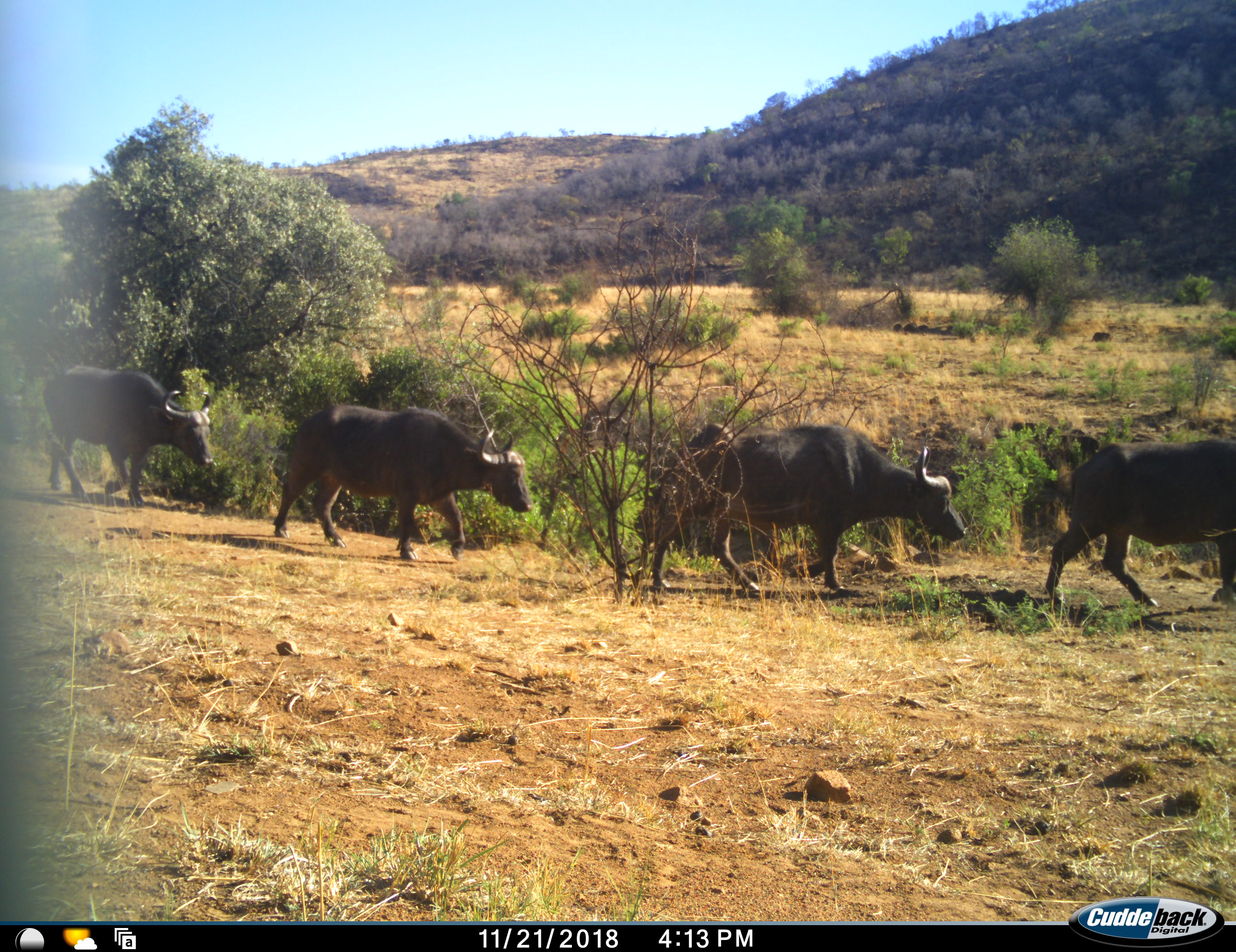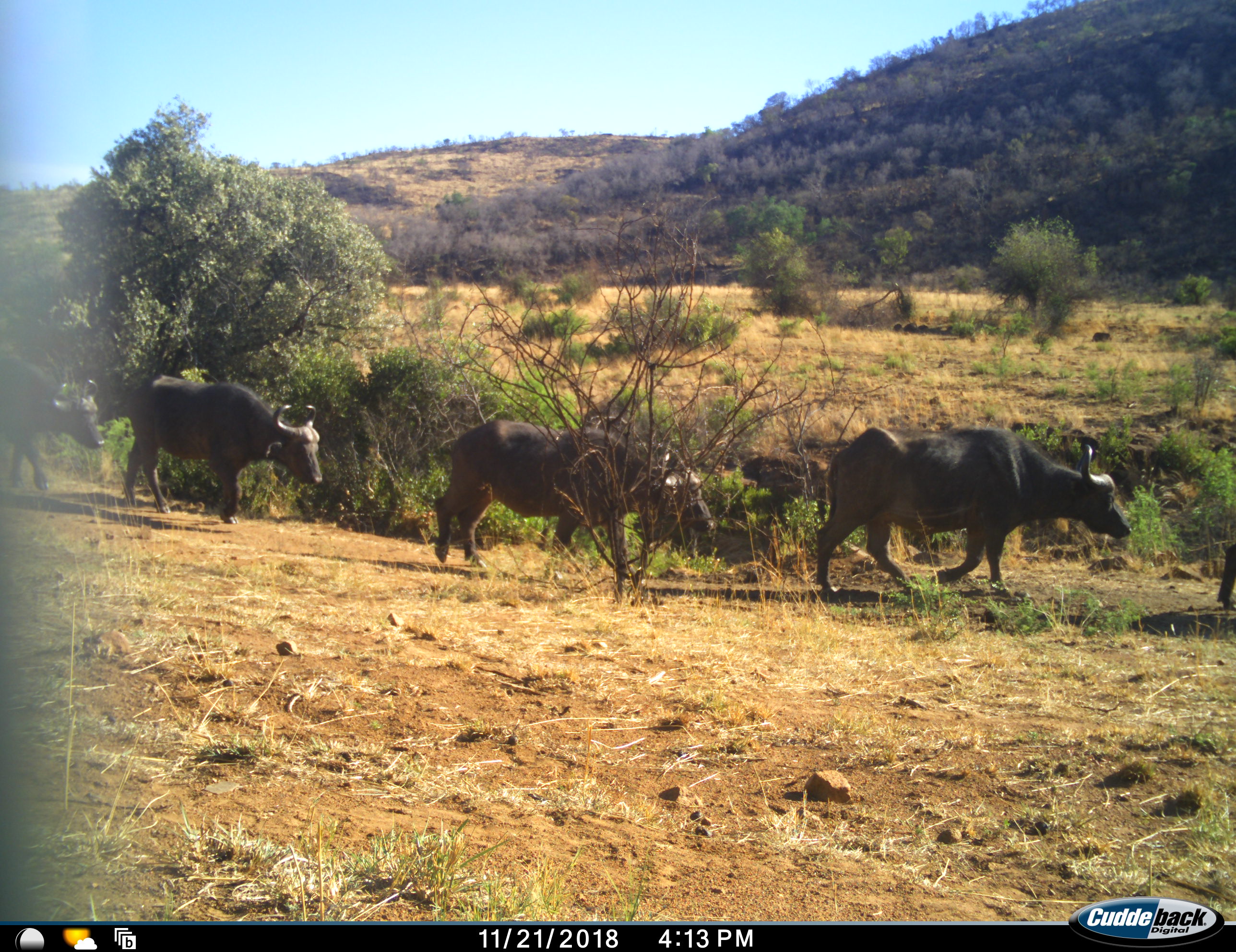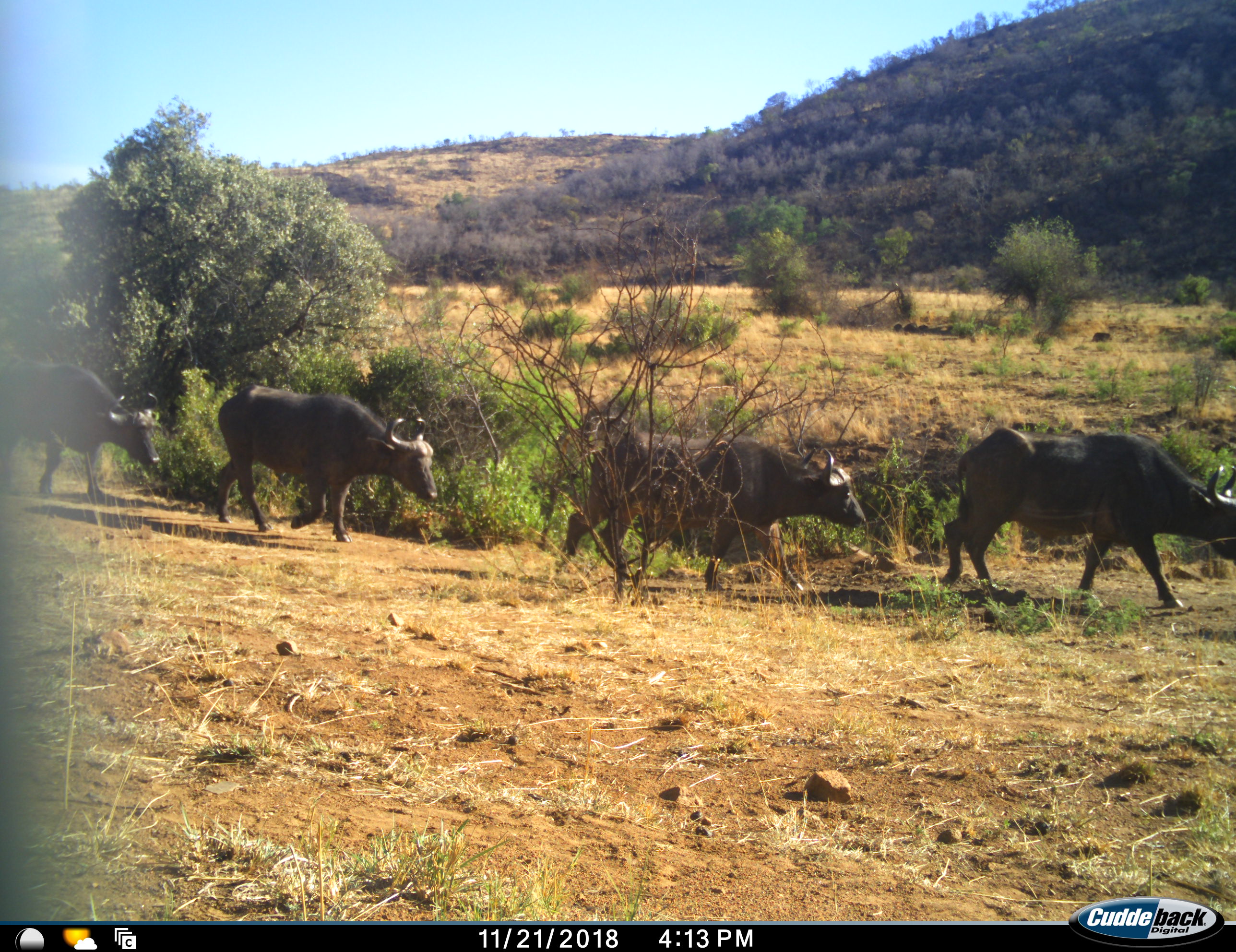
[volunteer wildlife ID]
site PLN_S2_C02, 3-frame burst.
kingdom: Animalia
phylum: Chordata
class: Mammalia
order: Artiodactyla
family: Bovidae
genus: Syncerus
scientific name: Syncerus caffer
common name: african buffalo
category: buffalo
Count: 5.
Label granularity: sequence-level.